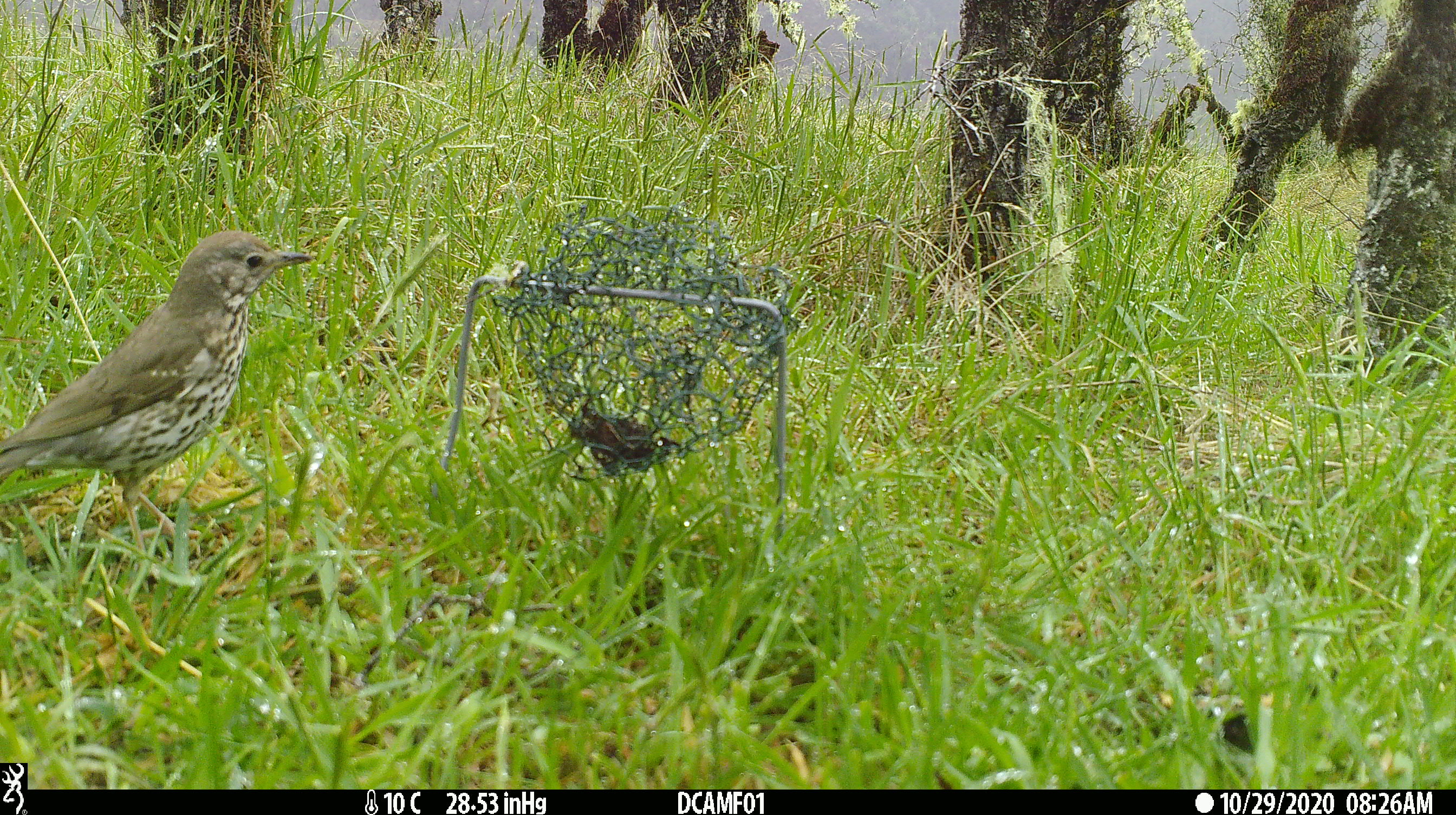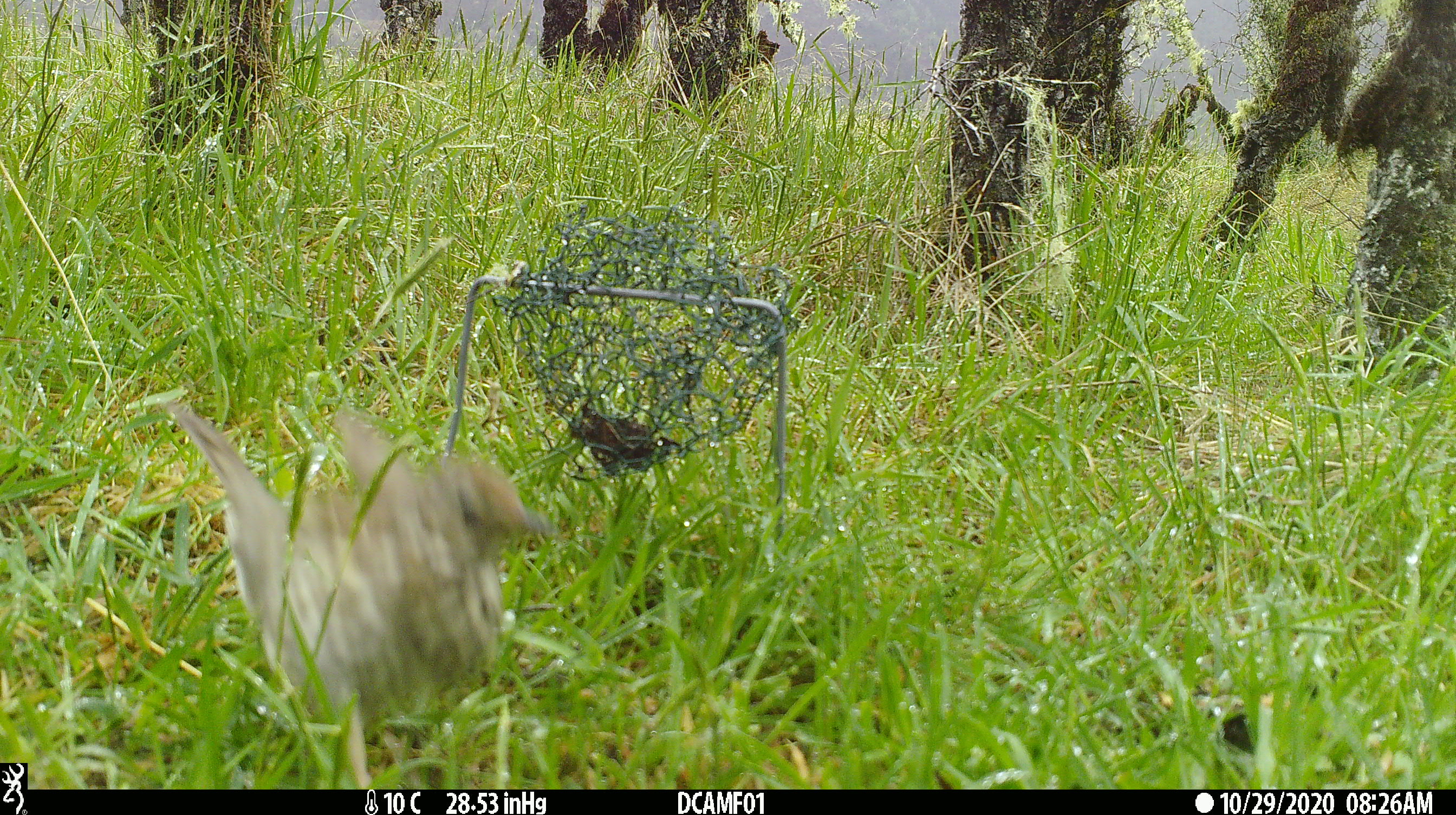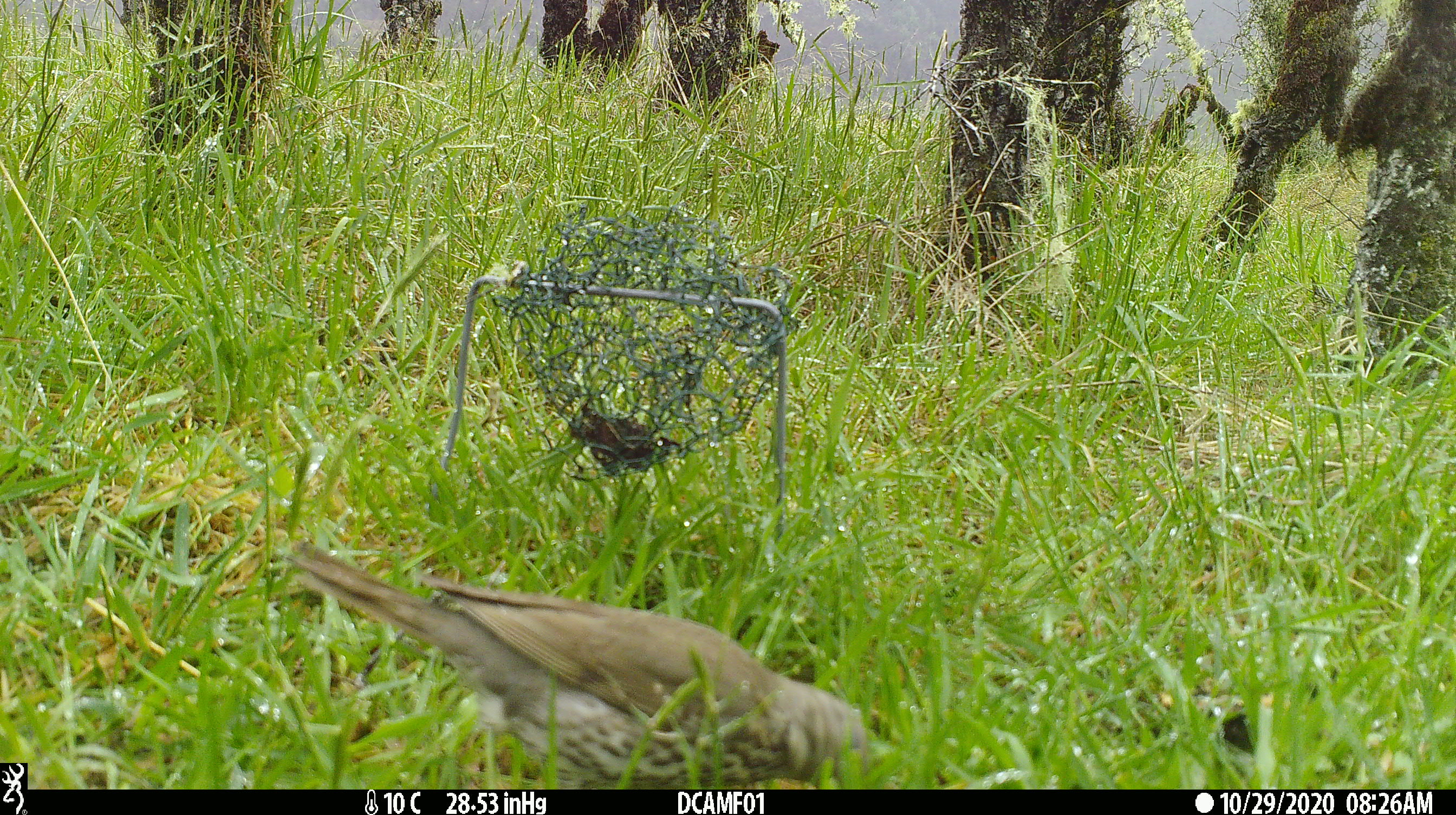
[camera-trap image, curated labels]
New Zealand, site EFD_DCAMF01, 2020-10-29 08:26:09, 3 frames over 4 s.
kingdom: Animalia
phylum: Chordata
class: Aves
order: Passeriformes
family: Turdidae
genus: Turdus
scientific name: Turdus philomelos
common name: song thrush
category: thrush